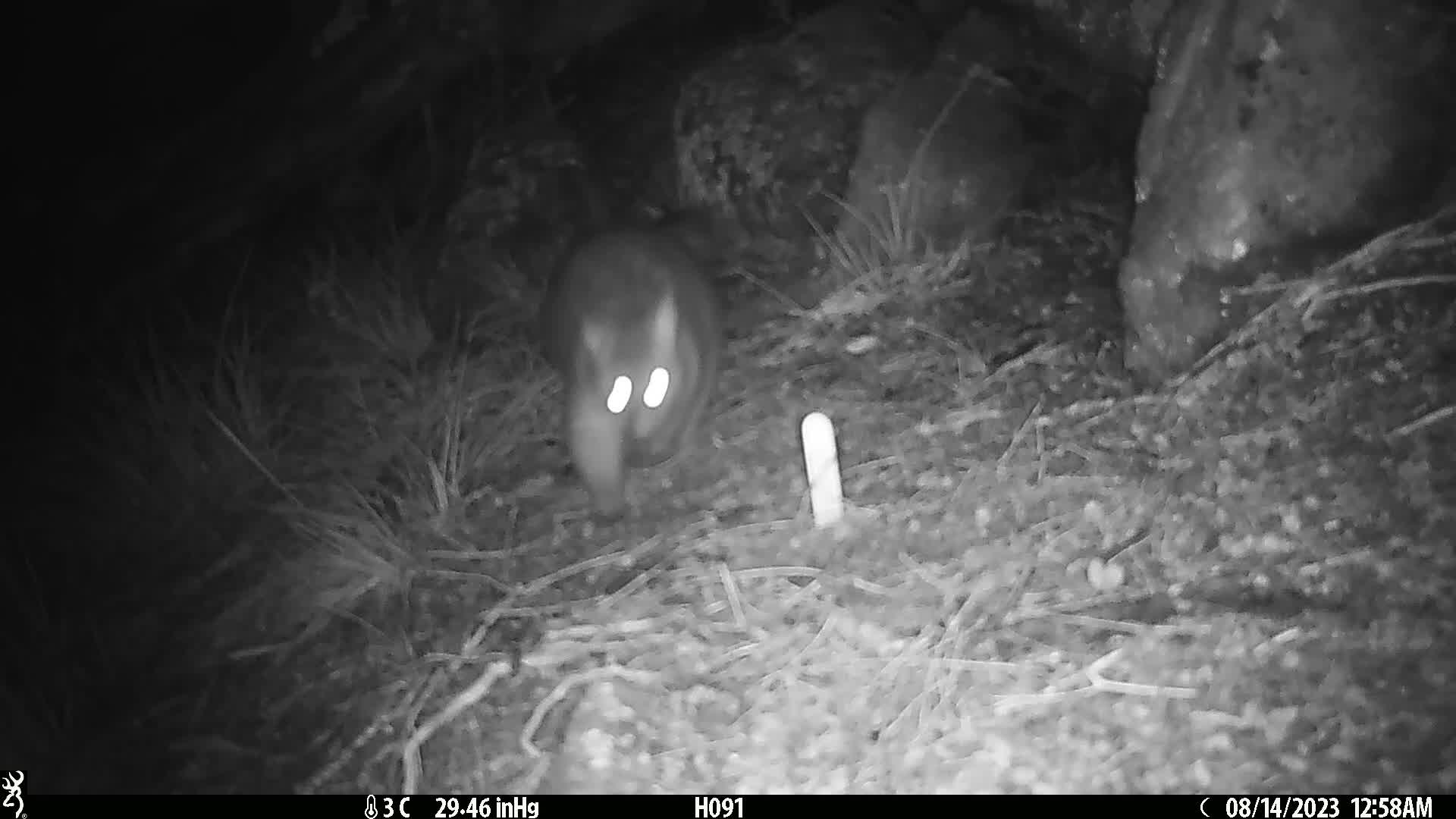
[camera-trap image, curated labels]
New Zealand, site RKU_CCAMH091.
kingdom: Animalia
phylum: Chordata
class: Mammalia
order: Diprotodontia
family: Phalangeridae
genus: Trichosurus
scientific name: Trichosurus vulpecula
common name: common brushtail possum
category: possum